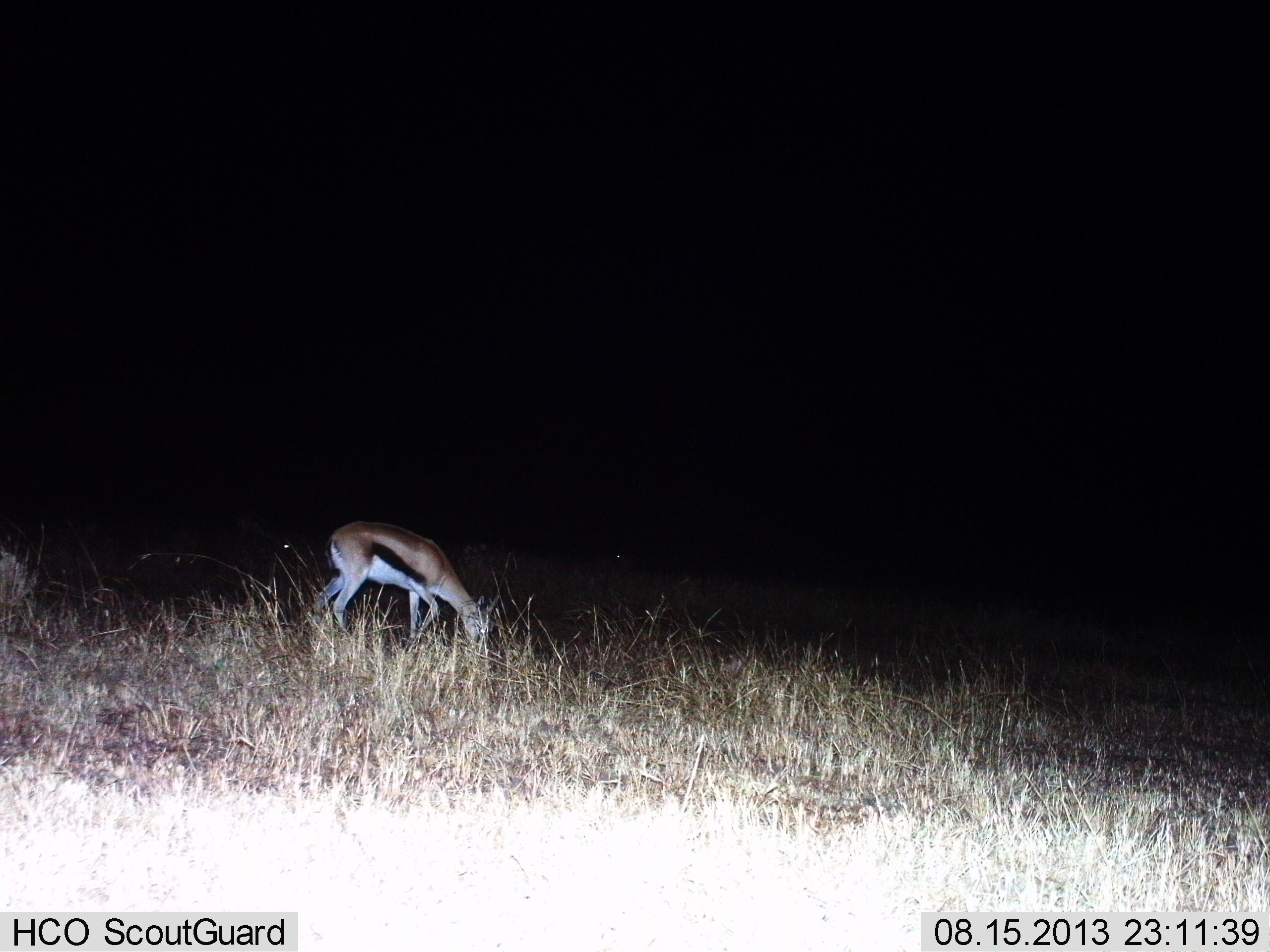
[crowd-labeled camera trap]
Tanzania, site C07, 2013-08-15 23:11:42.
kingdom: Animalia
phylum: Chordata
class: Mammalia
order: Artiodactyla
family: Bovidae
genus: Eudorcas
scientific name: Eudorcas thomsonii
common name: thomson's gazelle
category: gazellethomsons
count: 1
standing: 11%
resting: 0%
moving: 0%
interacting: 0%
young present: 0%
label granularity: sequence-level